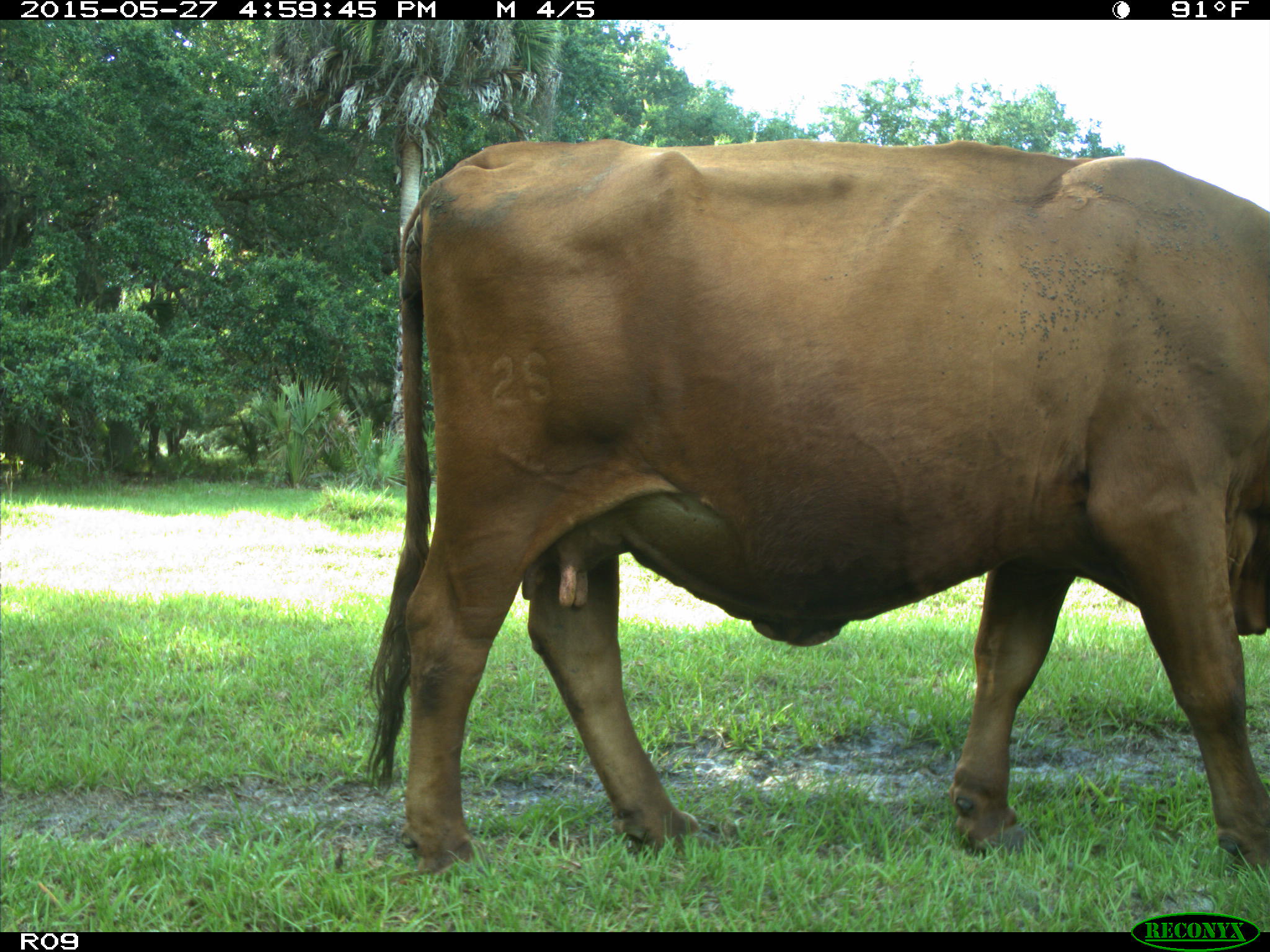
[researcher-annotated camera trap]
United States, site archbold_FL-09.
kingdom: Animalia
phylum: Chordata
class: Mammalia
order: Artiodactyla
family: Bovidae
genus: Bos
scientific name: Bos taurus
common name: domestic cow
Bos taurus (domestic cow).